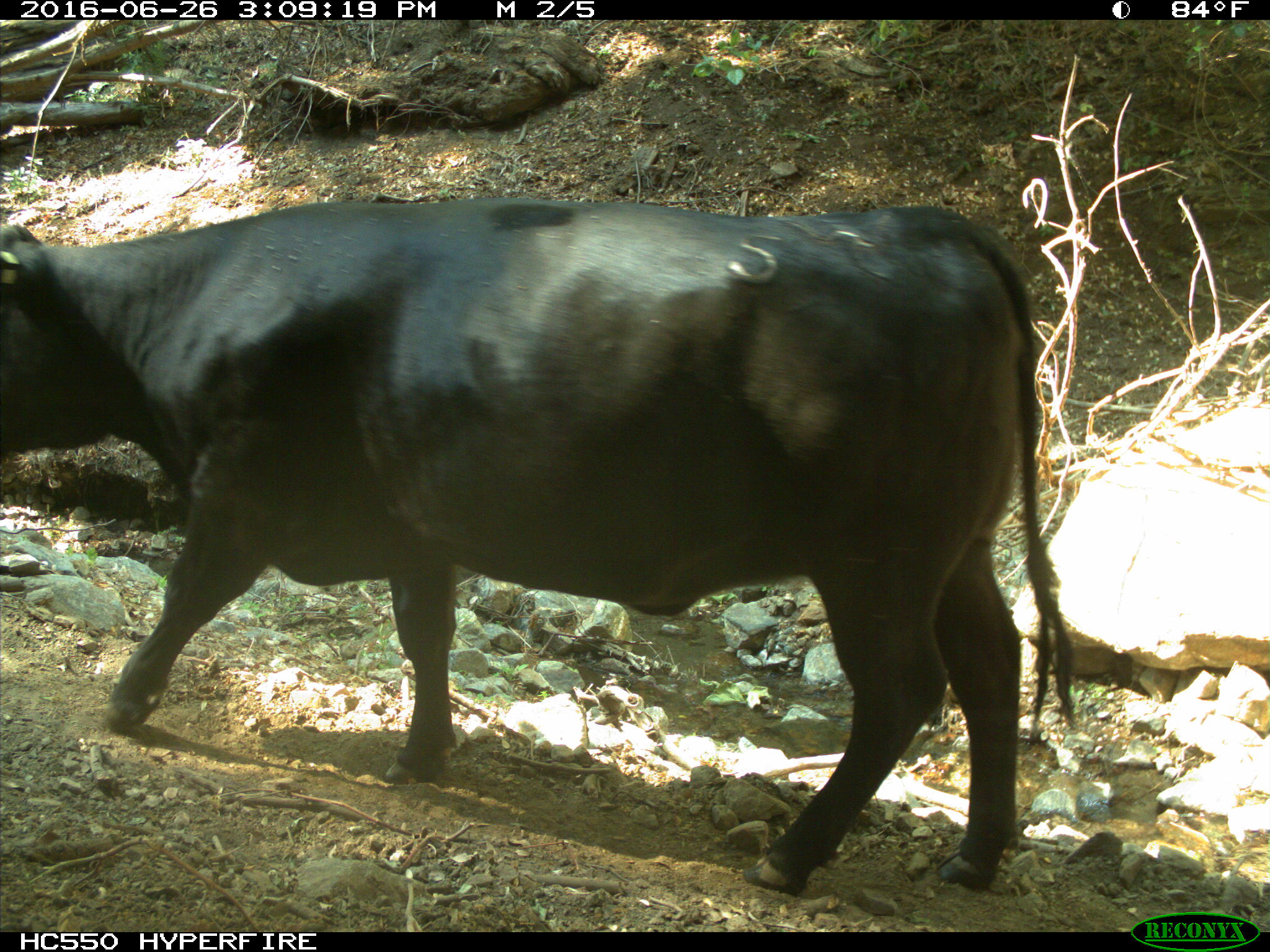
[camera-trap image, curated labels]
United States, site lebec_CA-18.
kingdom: Animalia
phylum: Chordata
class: Mammalia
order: Artiodactyla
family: Bovidae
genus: Bos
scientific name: Bos taurus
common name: domestic cow